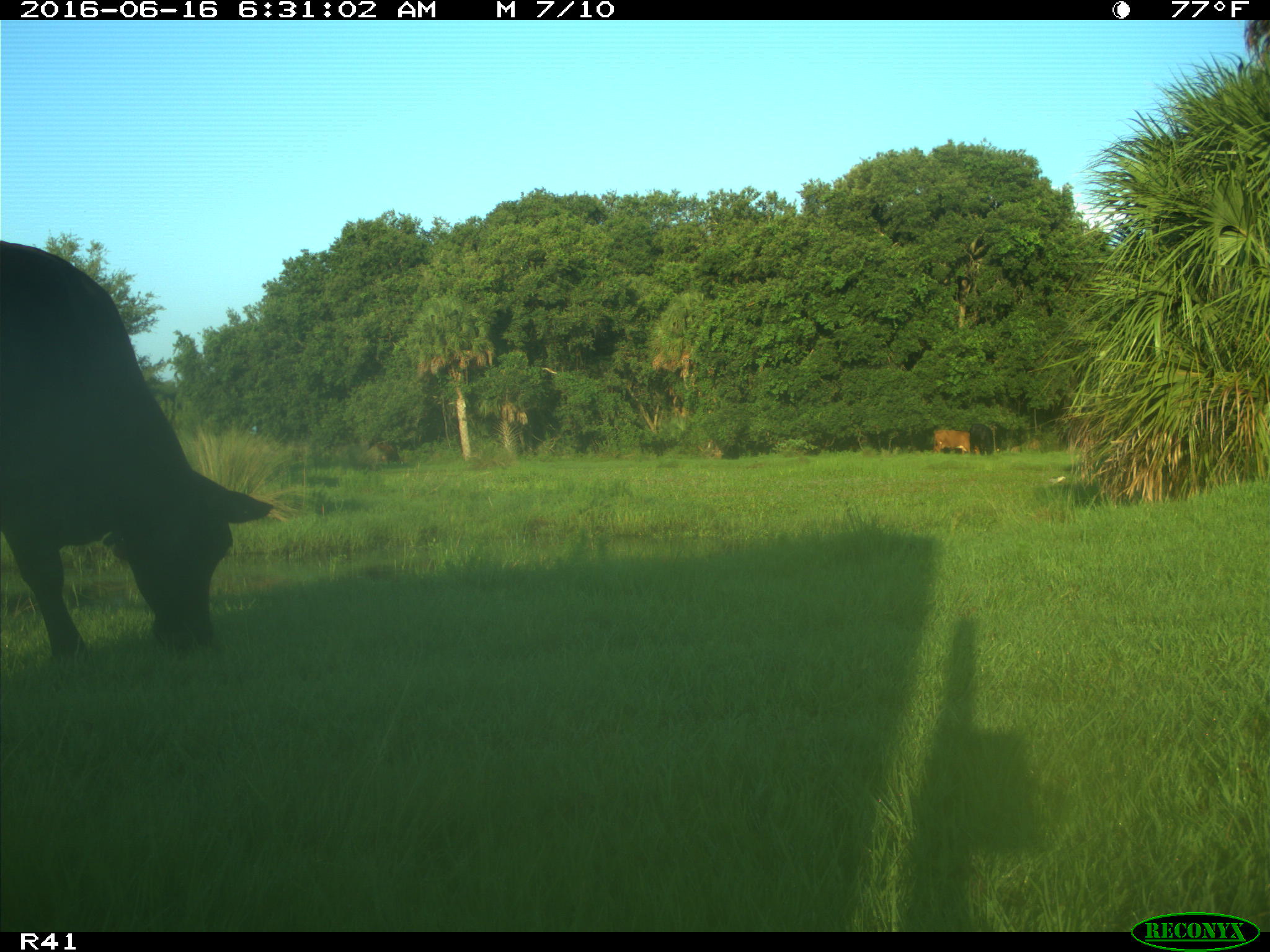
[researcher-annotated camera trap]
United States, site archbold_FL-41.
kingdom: Animalia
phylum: Chordata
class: Mammalia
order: Artiodactyla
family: Bovidae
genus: Bos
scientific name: Bos taurus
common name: domestic cow